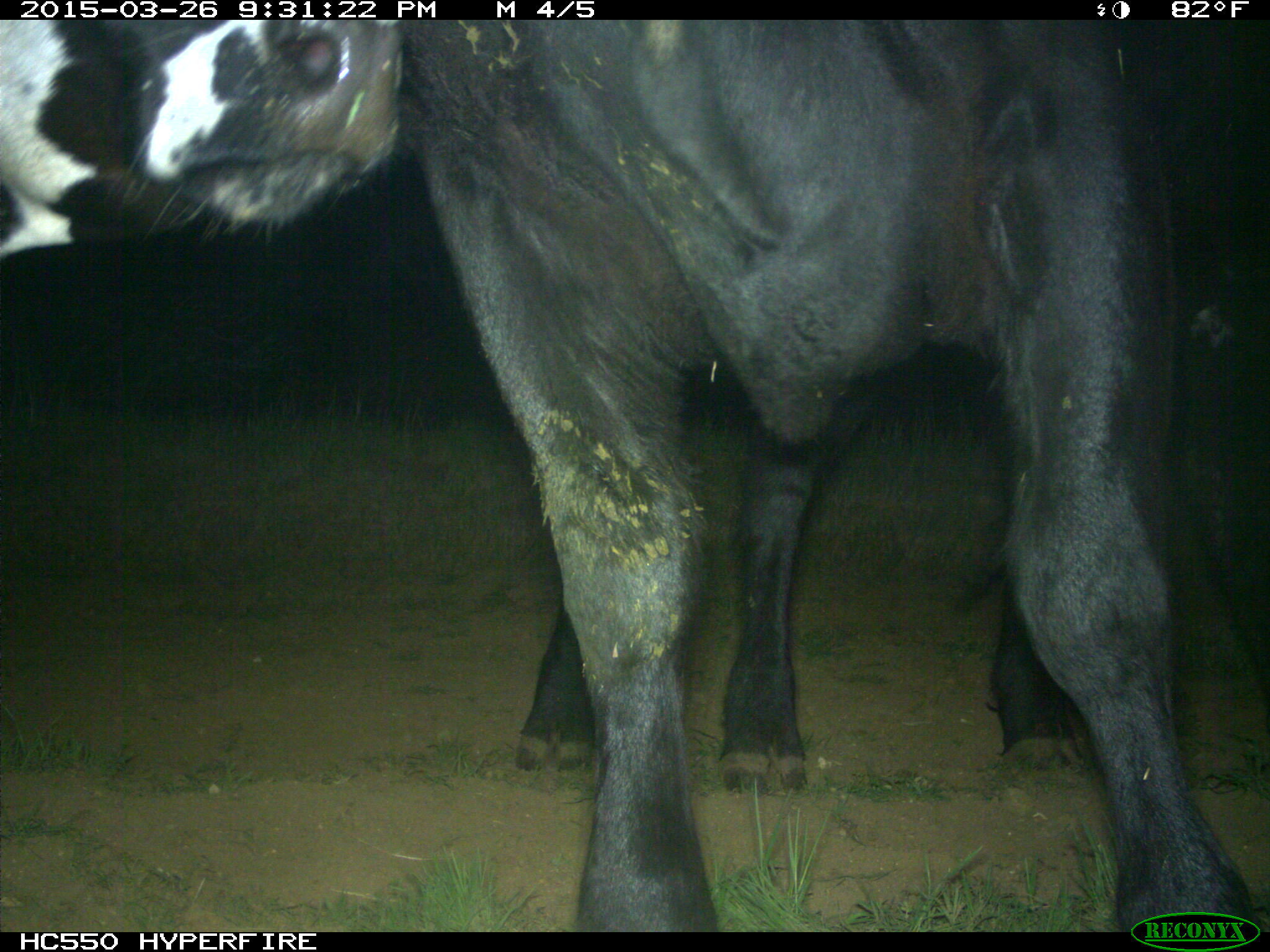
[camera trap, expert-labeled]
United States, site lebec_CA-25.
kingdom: Animalia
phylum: Chordata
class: Mammalia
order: Artiodactyla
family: Bovidae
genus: Bos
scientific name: Bos taurus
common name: domestic cow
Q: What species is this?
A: Bos taurus (domestic cow).